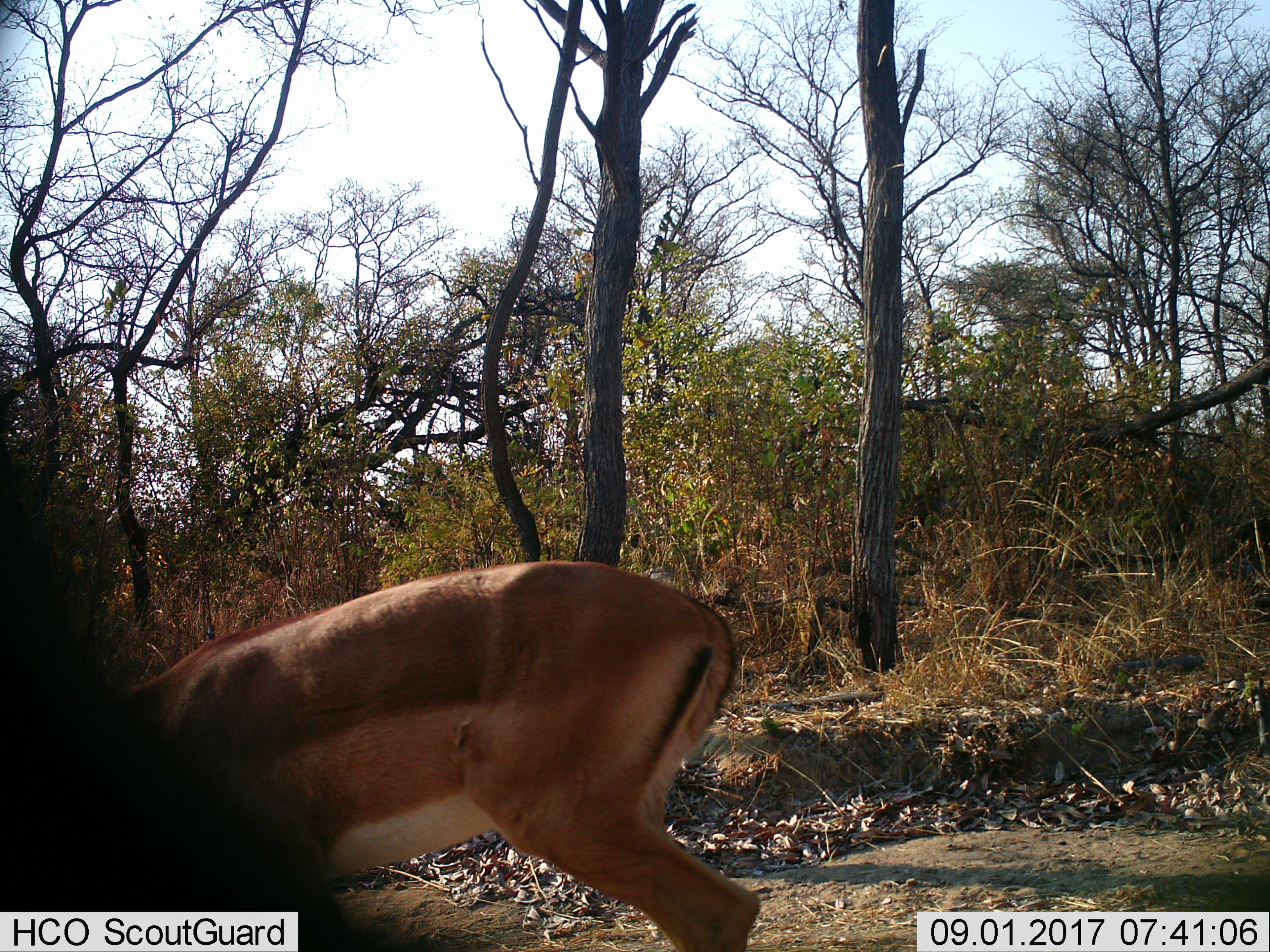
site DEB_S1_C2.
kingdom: Animalia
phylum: Chordata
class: Mammalia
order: Artiodactyla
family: Bovidae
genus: Aepyceros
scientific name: Aepyceros melampus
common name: impala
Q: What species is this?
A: Impala (Aepyceros melampus).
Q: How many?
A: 1.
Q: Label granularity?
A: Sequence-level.